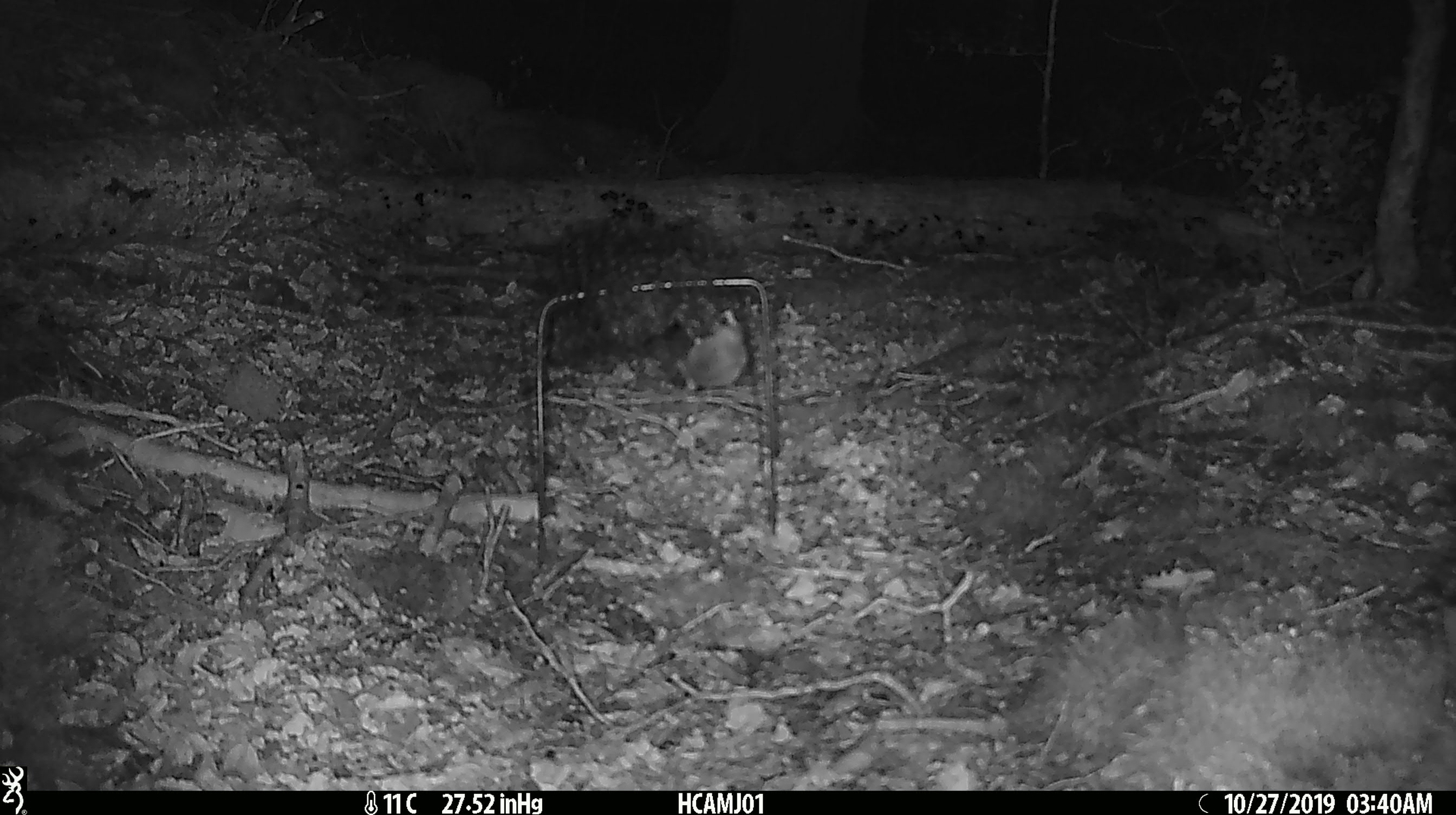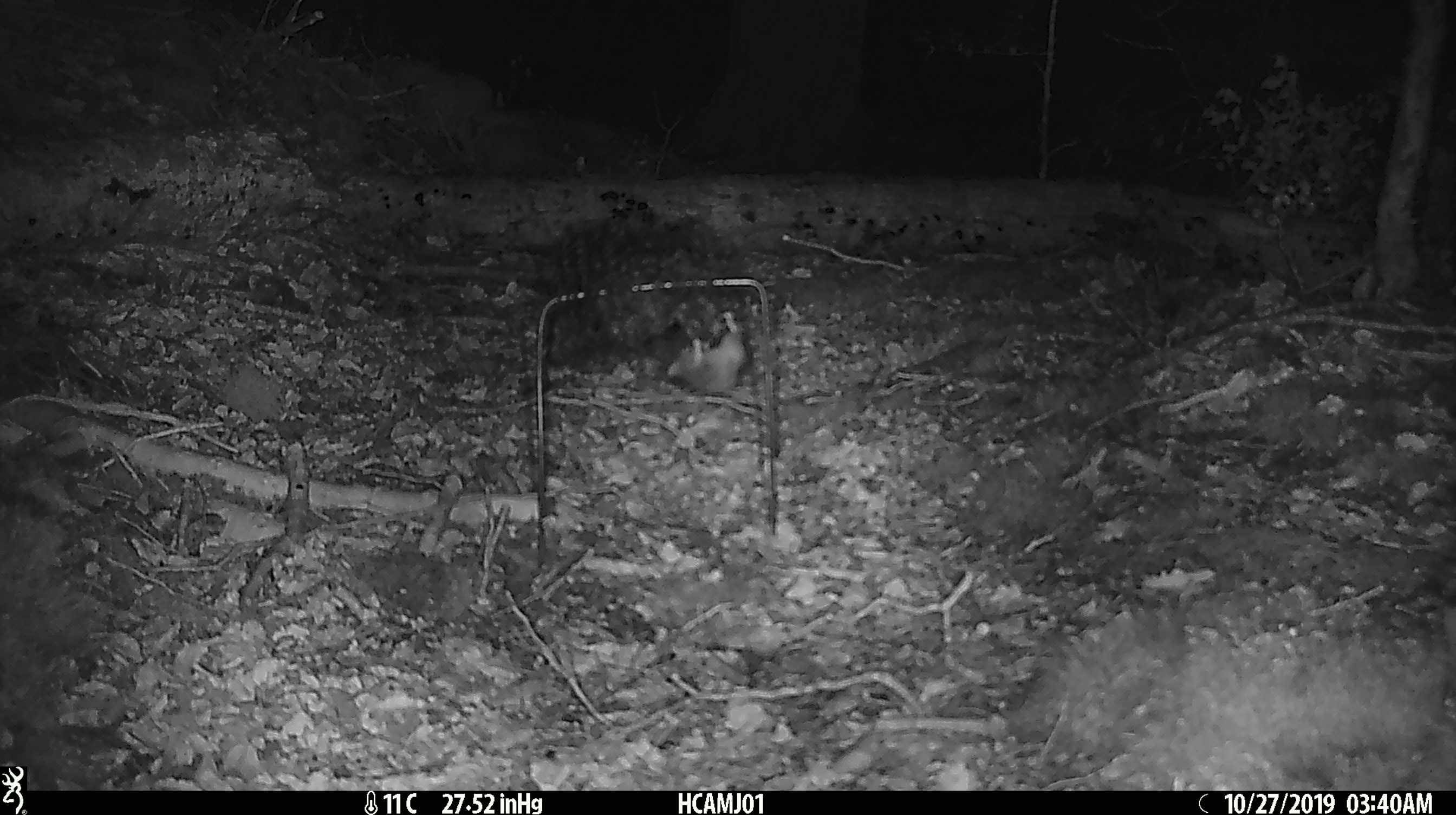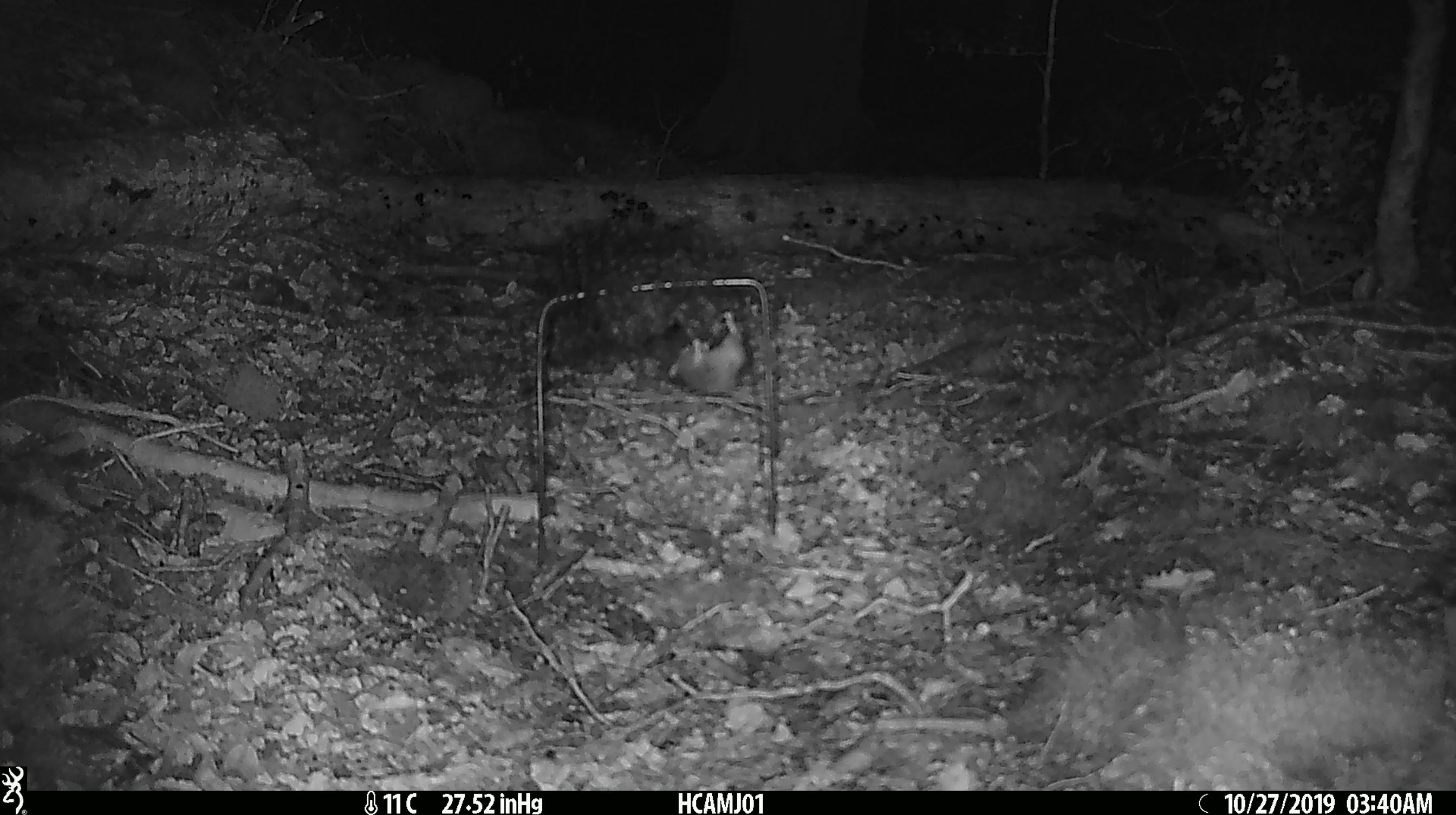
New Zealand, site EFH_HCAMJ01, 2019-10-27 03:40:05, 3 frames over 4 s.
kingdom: Animalia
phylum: Chordata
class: Mammalia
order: Rodentia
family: Muridae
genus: Mus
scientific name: Mus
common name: mouse